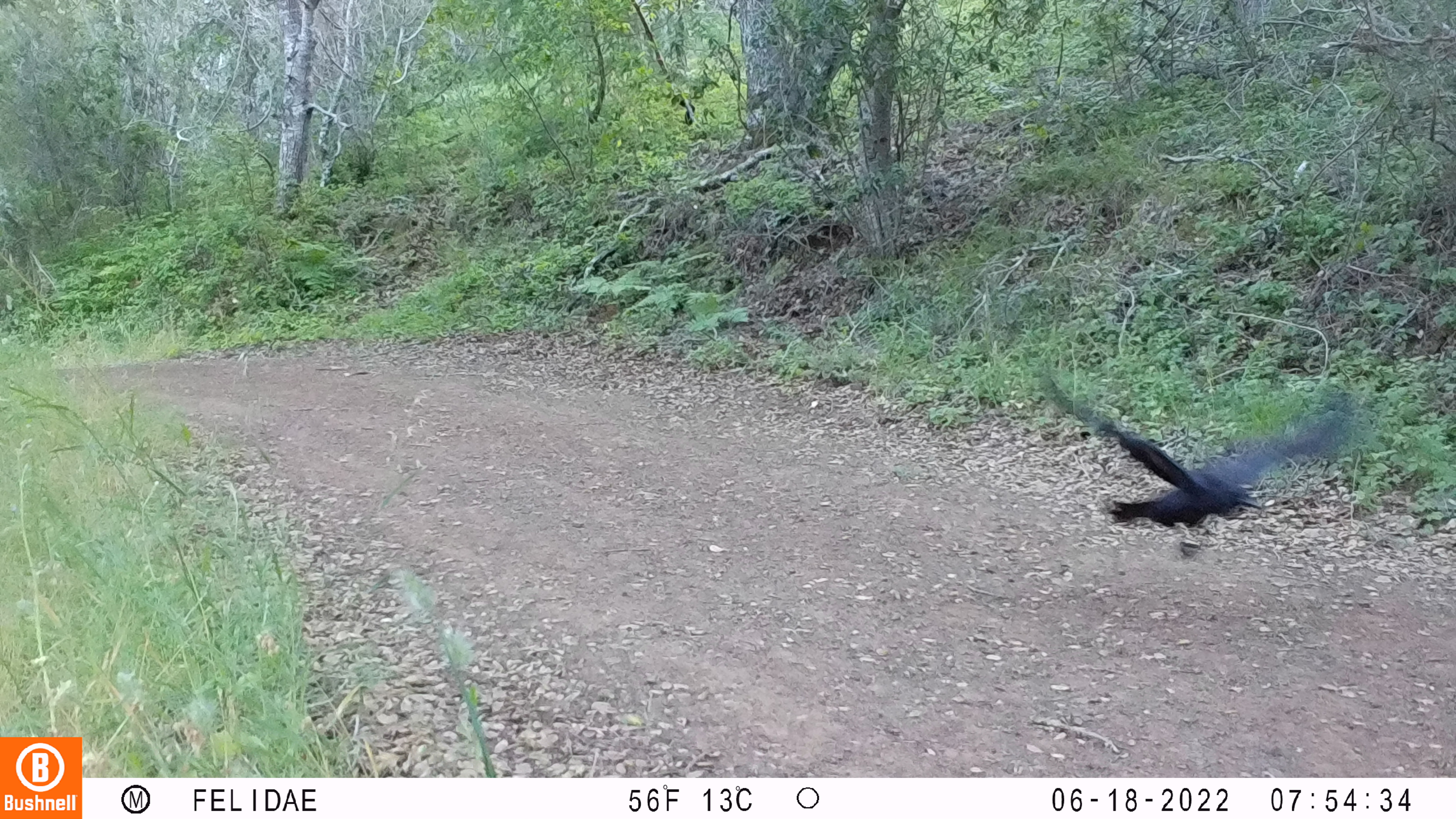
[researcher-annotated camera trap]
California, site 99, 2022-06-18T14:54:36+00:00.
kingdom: Animalia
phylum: Chordata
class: Aves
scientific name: Aves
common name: bird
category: unknown bird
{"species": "unknown bird (bird) (Aves)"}